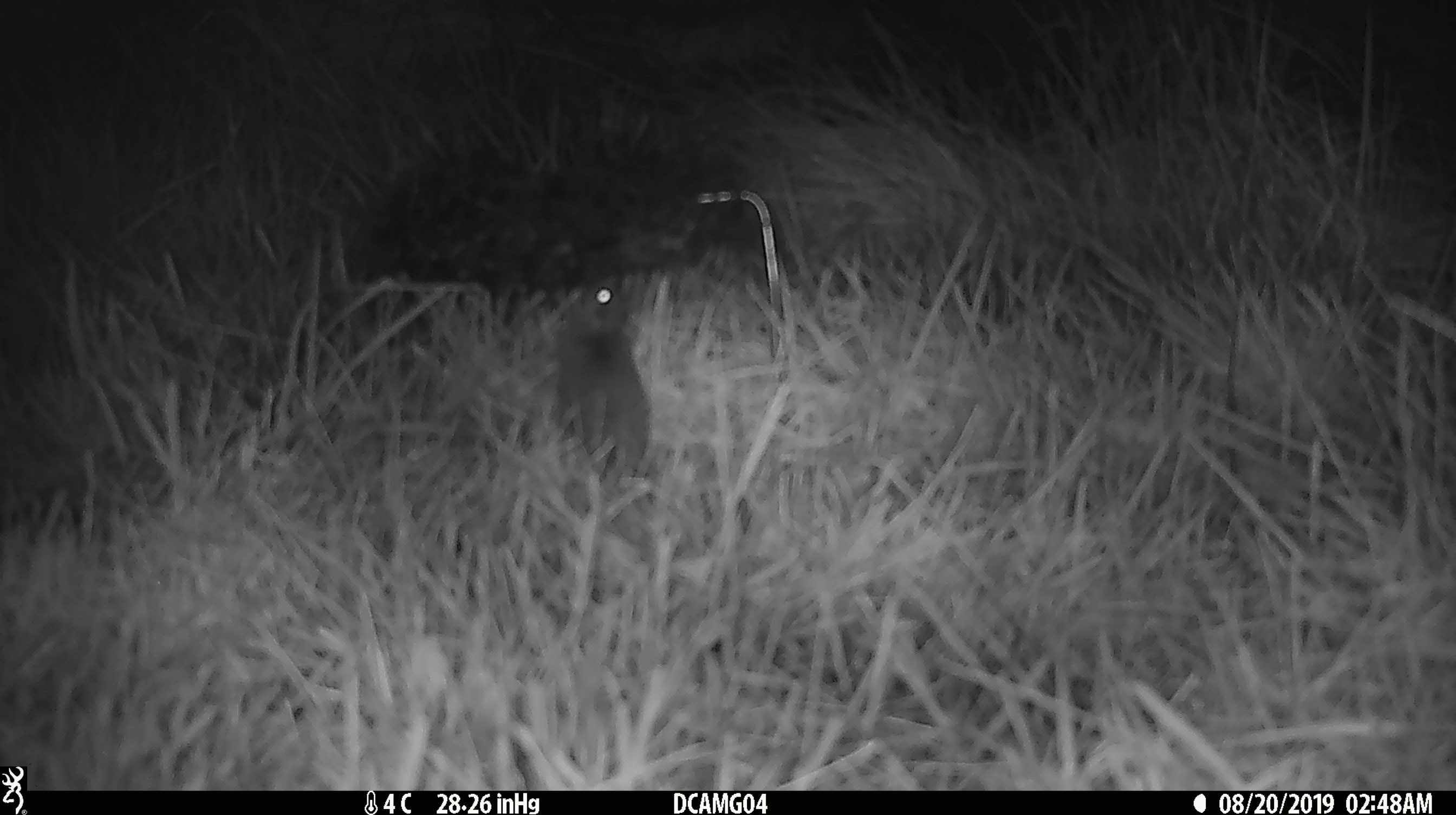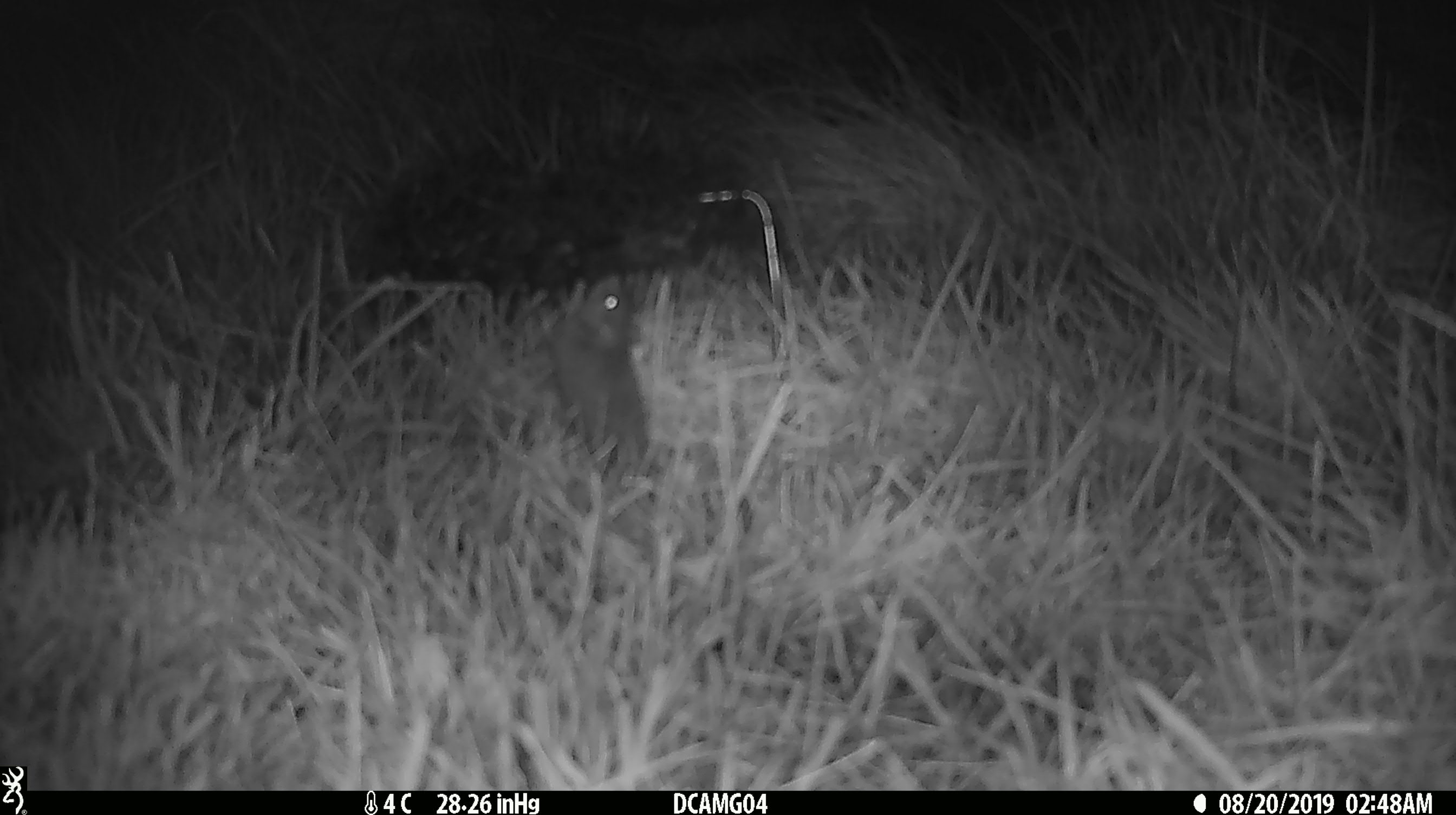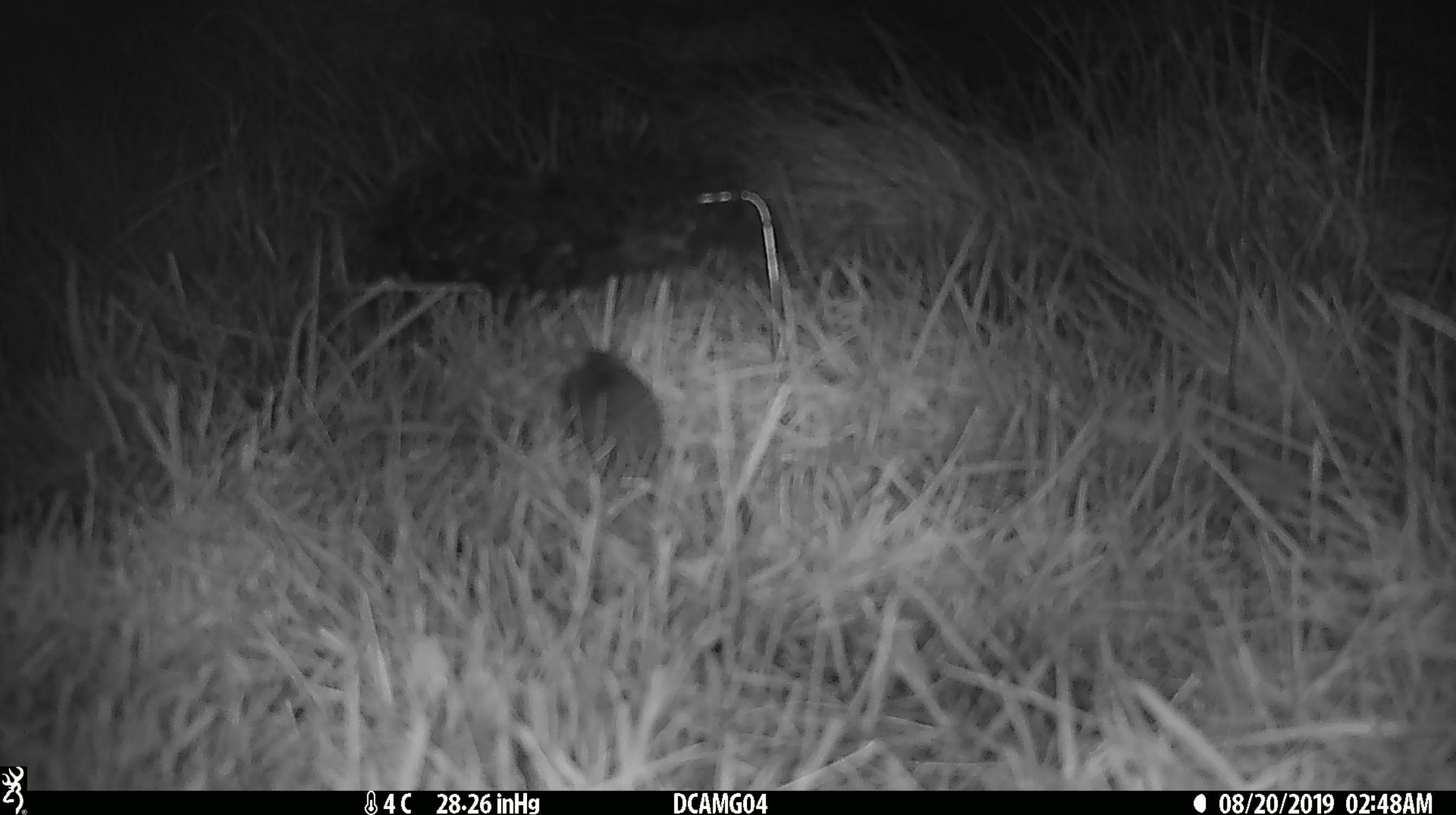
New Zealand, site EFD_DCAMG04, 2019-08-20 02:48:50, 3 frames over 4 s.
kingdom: Animalia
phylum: Chordata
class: Mammalia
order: Rodentia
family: Muridae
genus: Mus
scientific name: Mus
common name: mouse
Mouse (Mus).